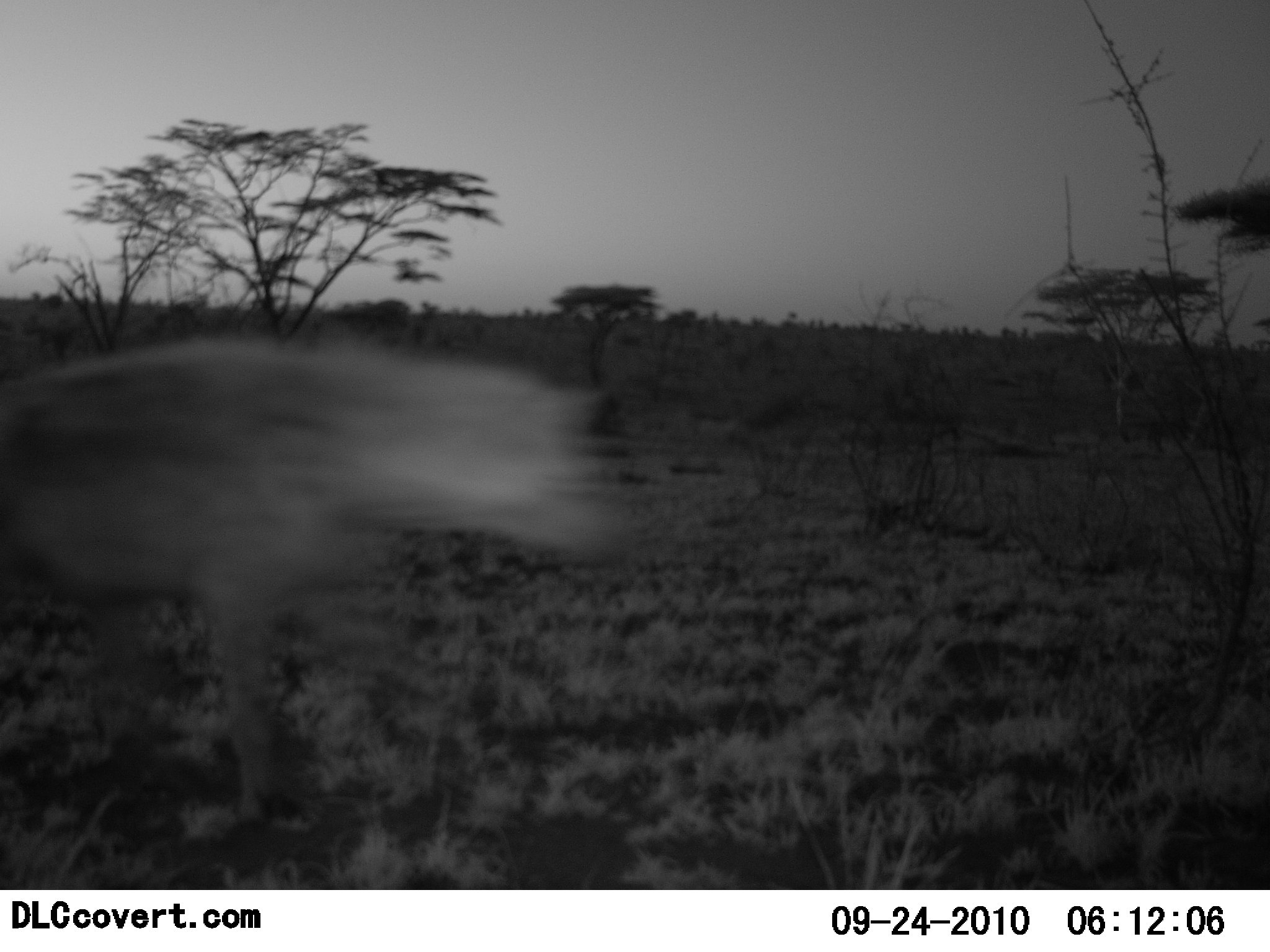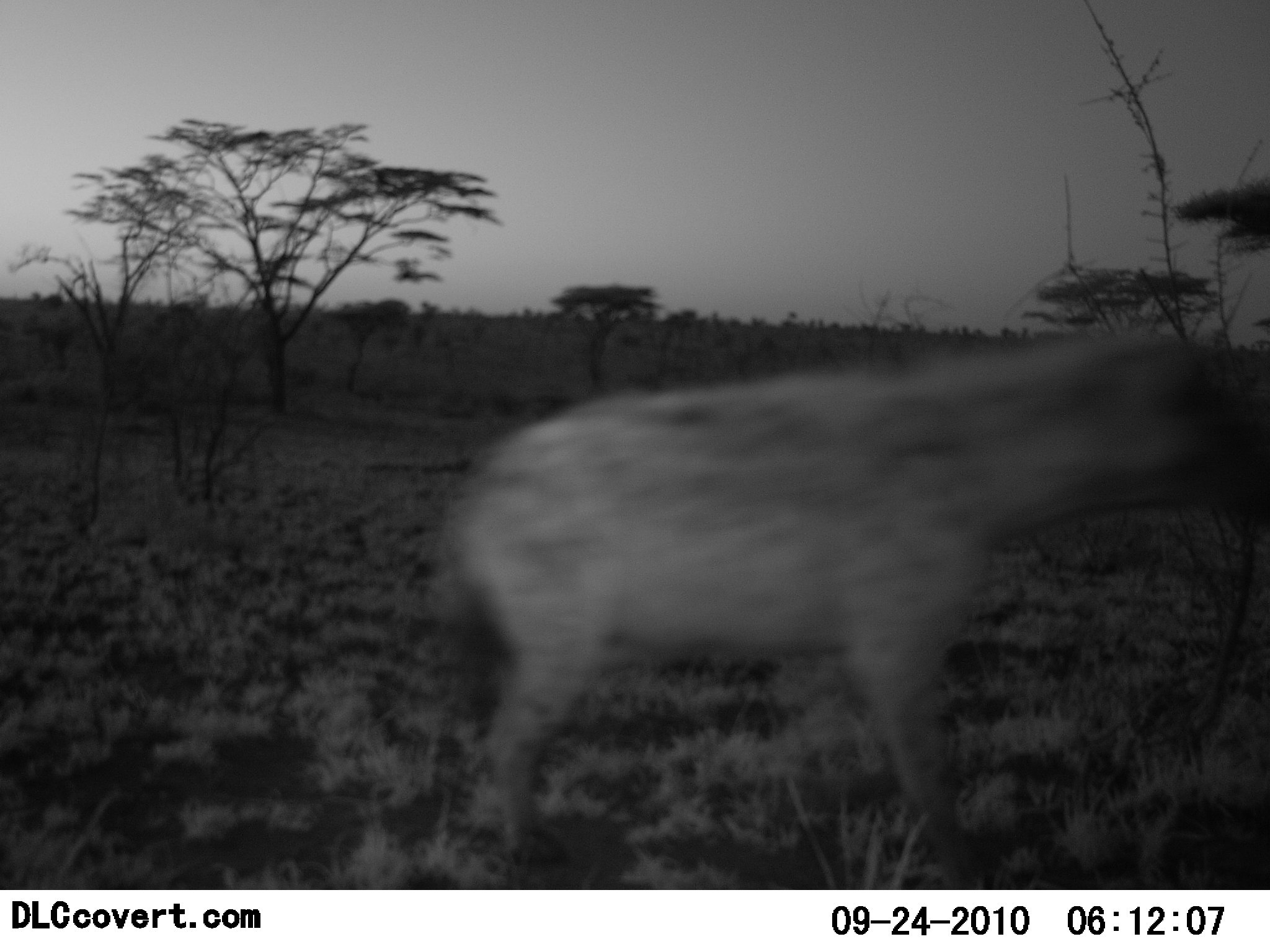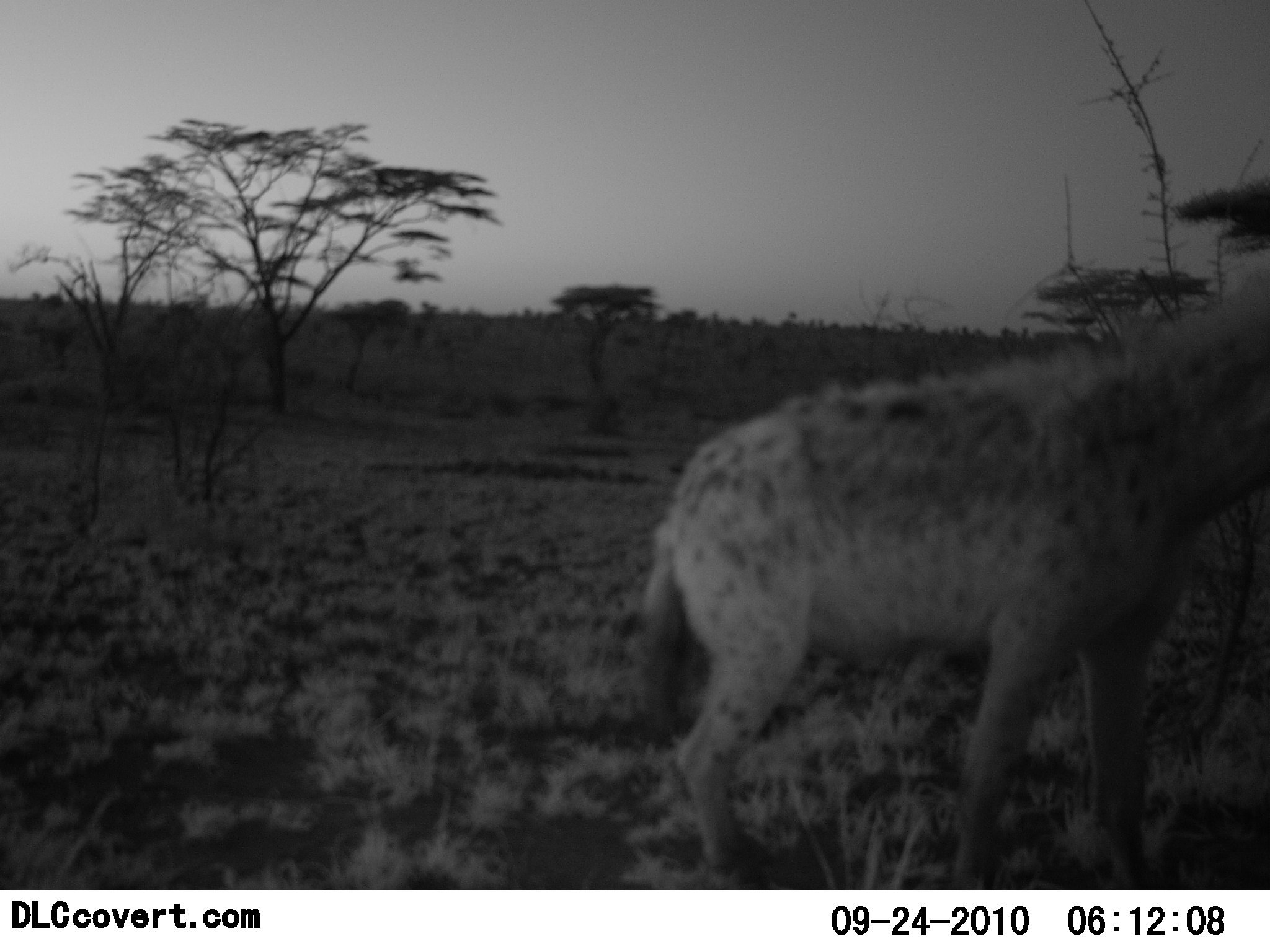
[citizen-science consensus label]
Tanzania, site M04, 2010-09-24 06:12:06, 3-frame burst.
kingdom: Animalia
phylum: Chordata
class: Mammalia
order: Carnivora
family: Hyaenidae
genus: Crocuta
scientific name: Crocuta crocuta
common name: spotted hyena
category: hyenaspotted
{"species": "hyenaspotted (spotted hyena) (Crocuta crocuta)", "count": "1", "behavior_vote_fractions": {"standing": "11%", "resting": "0%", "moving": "89%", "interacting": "0%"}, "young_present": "0%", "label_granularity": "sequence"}